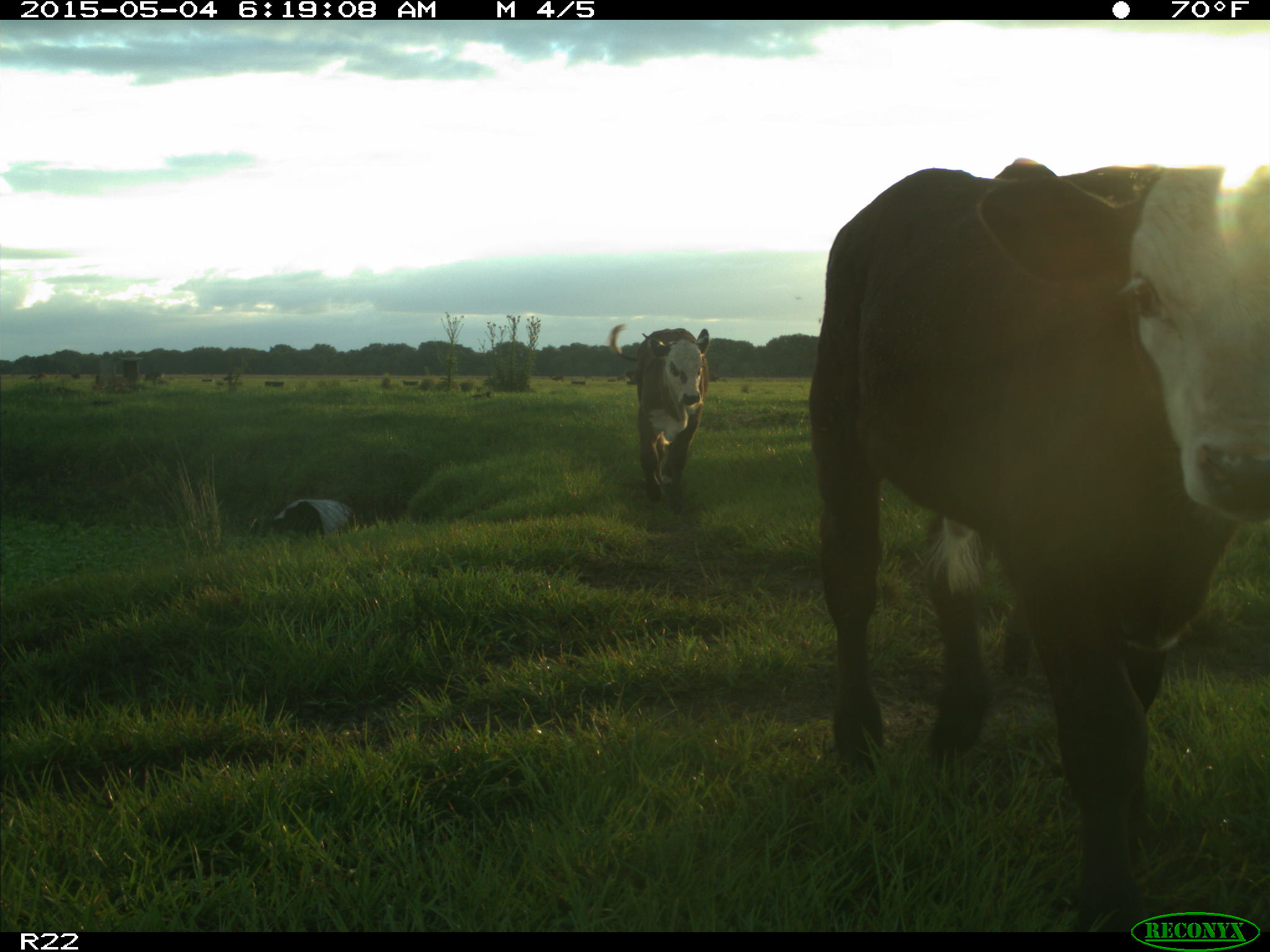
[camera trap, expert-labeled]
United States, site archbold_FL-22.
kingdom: Animalia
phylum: Chordata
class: Mammalia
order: Artiodactyla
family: Bovidae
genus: Bos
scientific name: Bos taurus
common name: domestic cow